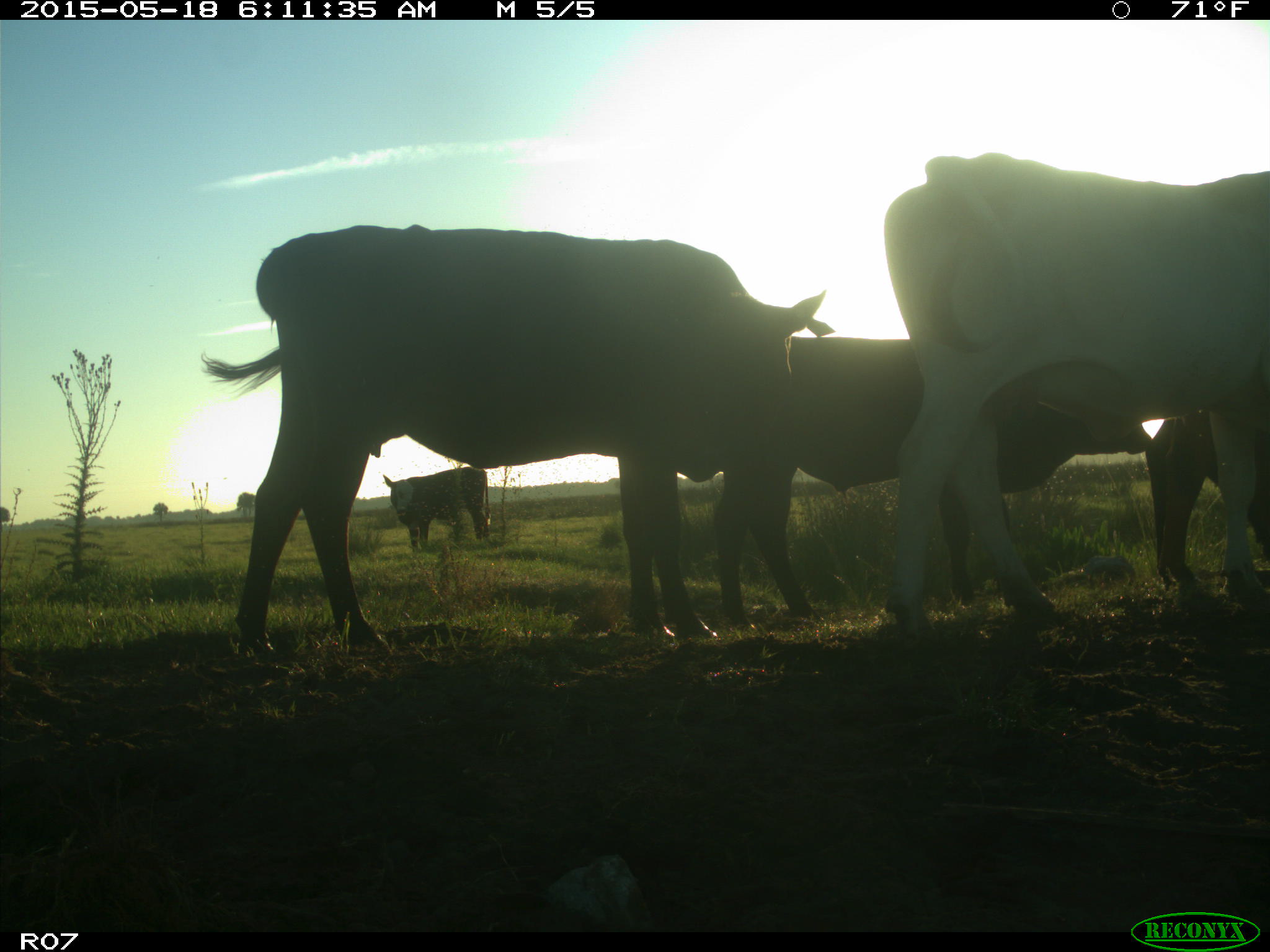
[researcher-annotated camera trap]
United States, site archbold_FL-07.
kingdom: Animalia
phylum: Chordata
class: Mammalia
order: Artiodactyla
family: Bovidae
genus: Bos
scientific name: Bos taurus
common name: domestic cow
Bos taurus (domestic cow).